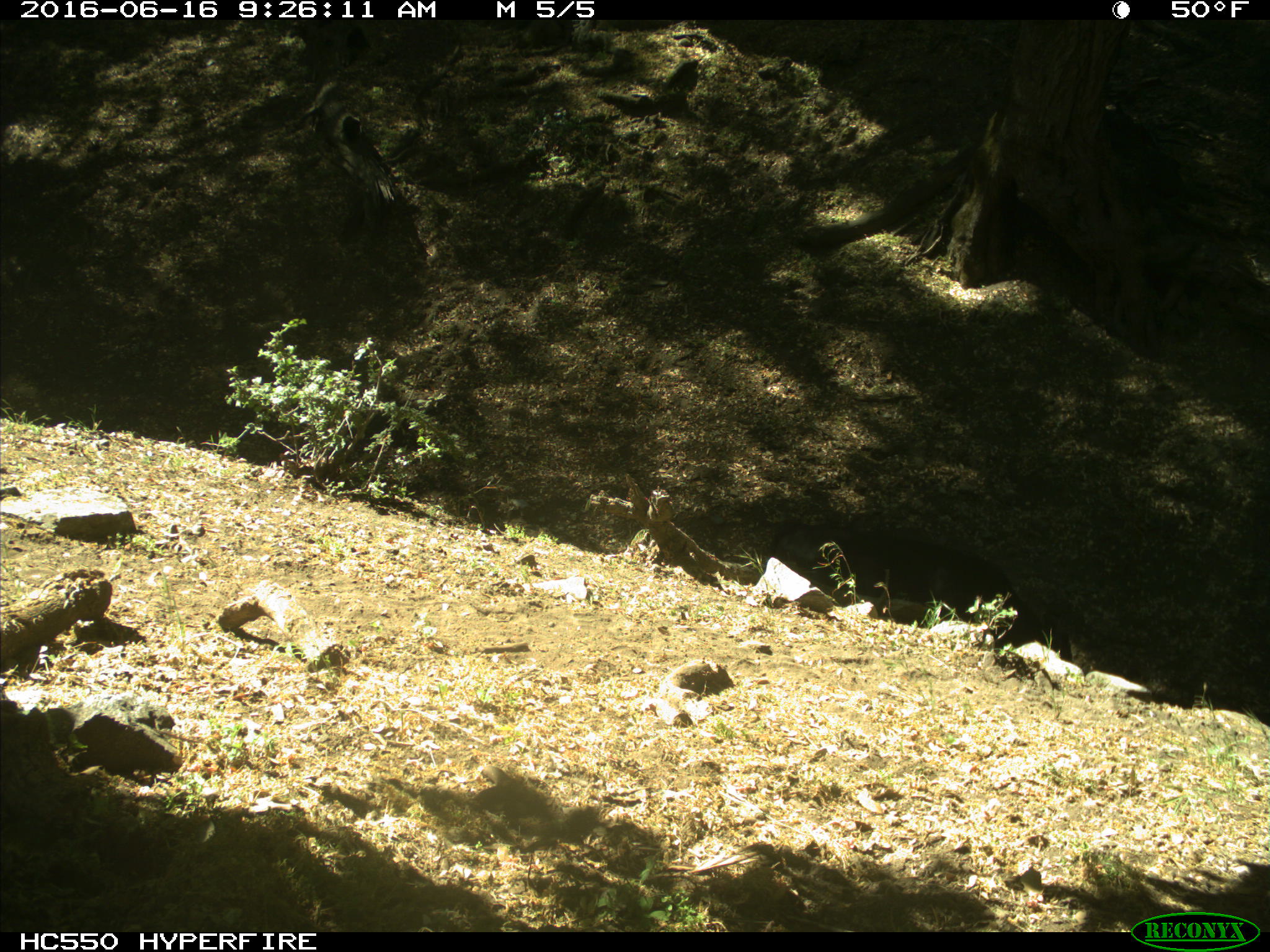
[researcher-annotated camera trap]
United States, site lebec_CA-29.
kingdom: Animalia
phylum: Chordata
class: Mammalia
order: Artiodactyla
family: Bovidae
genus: Bos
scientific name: Bos taurus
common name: domestic cow